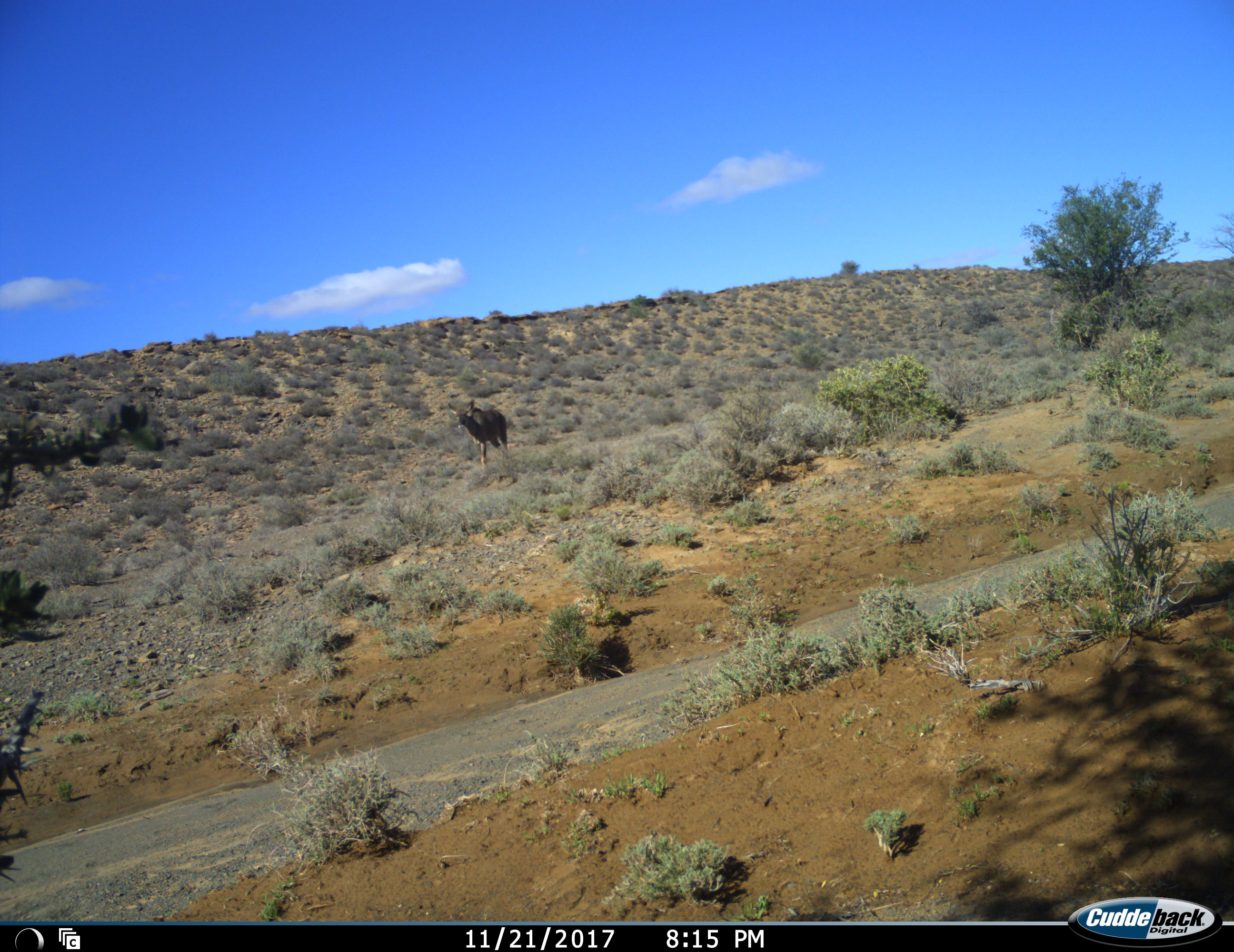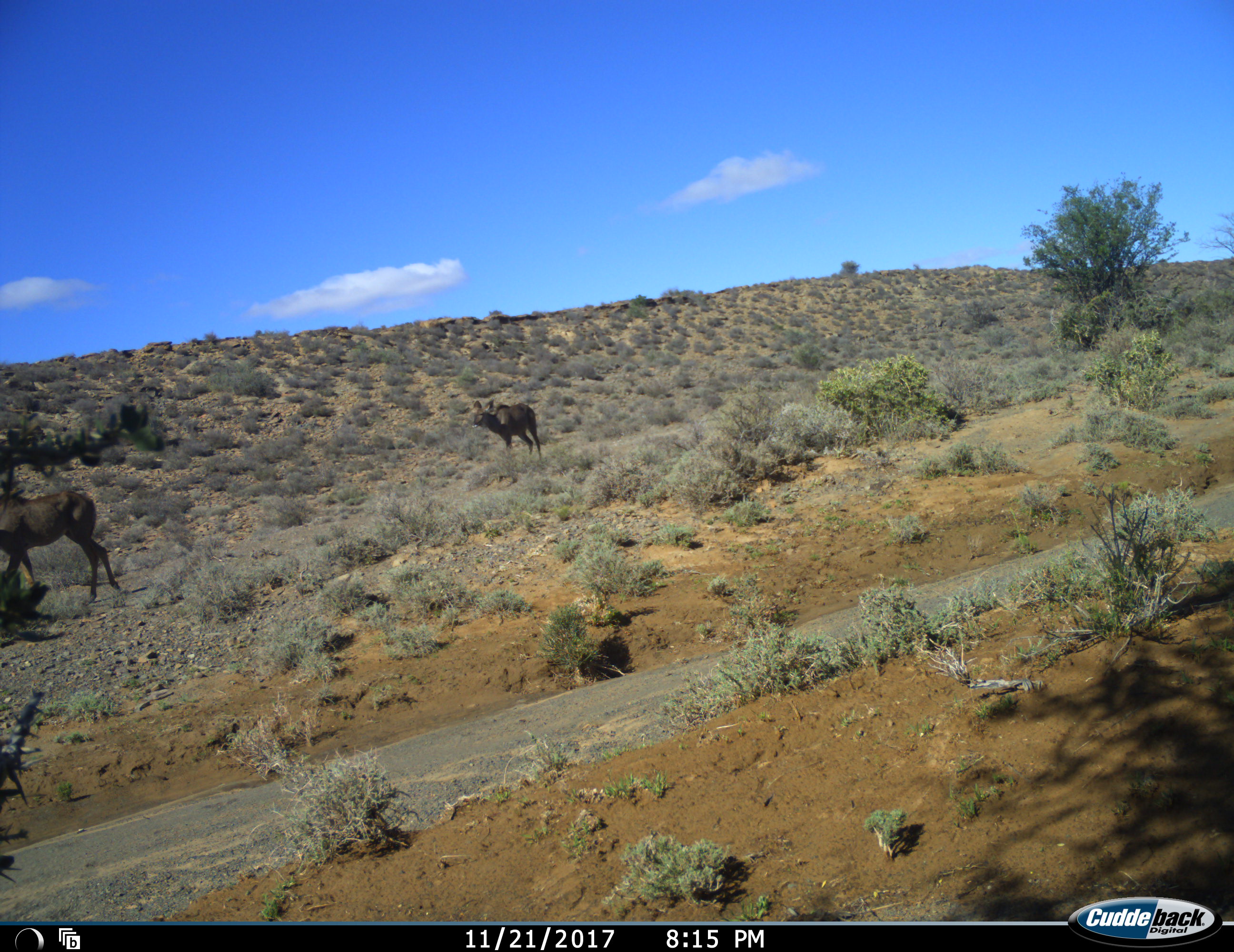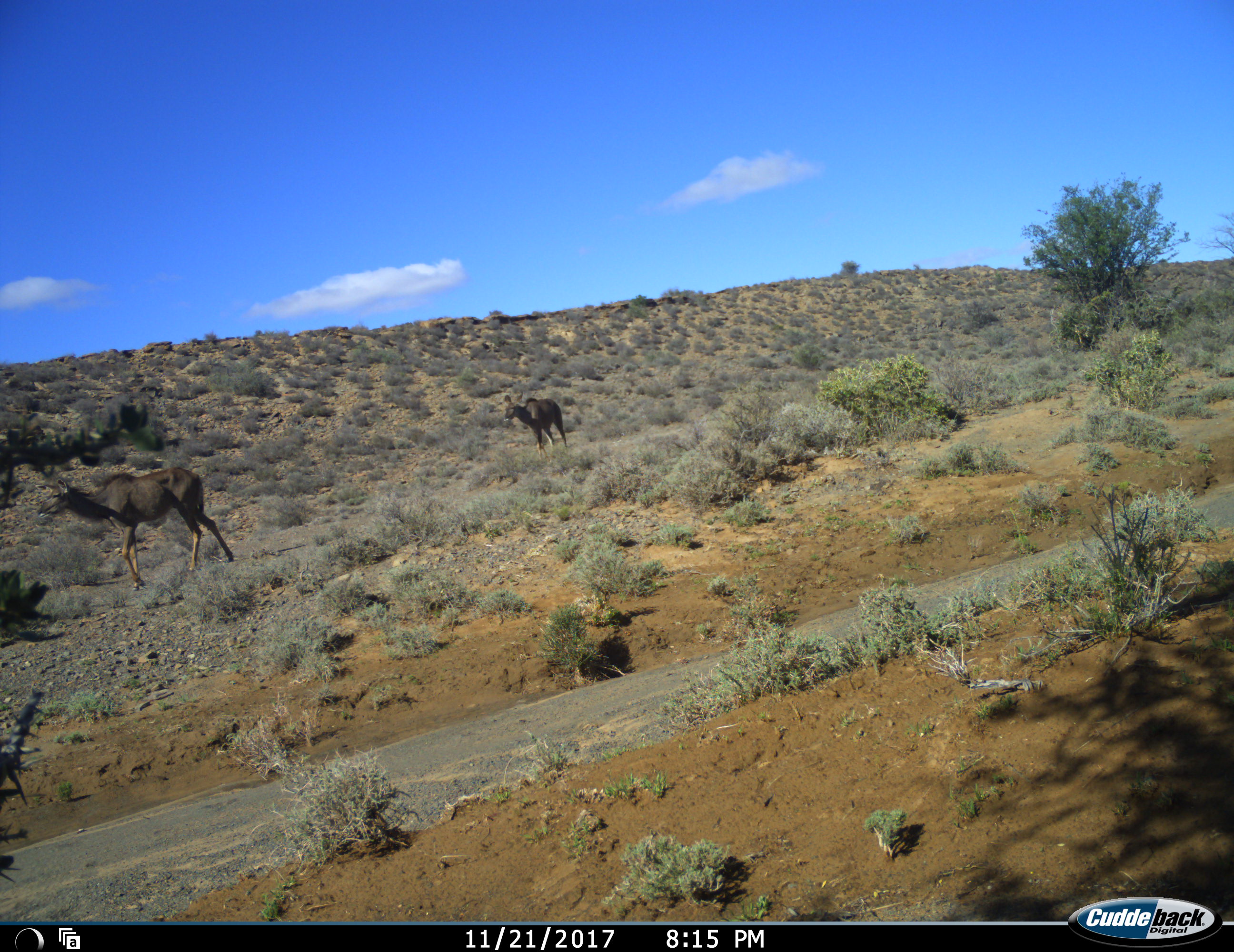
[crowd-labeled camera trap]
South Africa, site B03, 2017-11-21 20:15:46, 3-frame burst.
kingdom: Animalia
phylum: Chordata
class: Mammalia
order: Artiodactyla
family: Bovidae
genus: Tragelaphus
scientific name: Tragelaphus strepsiceros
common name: greater kudu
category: kudu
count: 2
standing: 17%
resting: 0%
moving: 100%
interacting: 0%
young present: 0%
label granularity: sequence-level